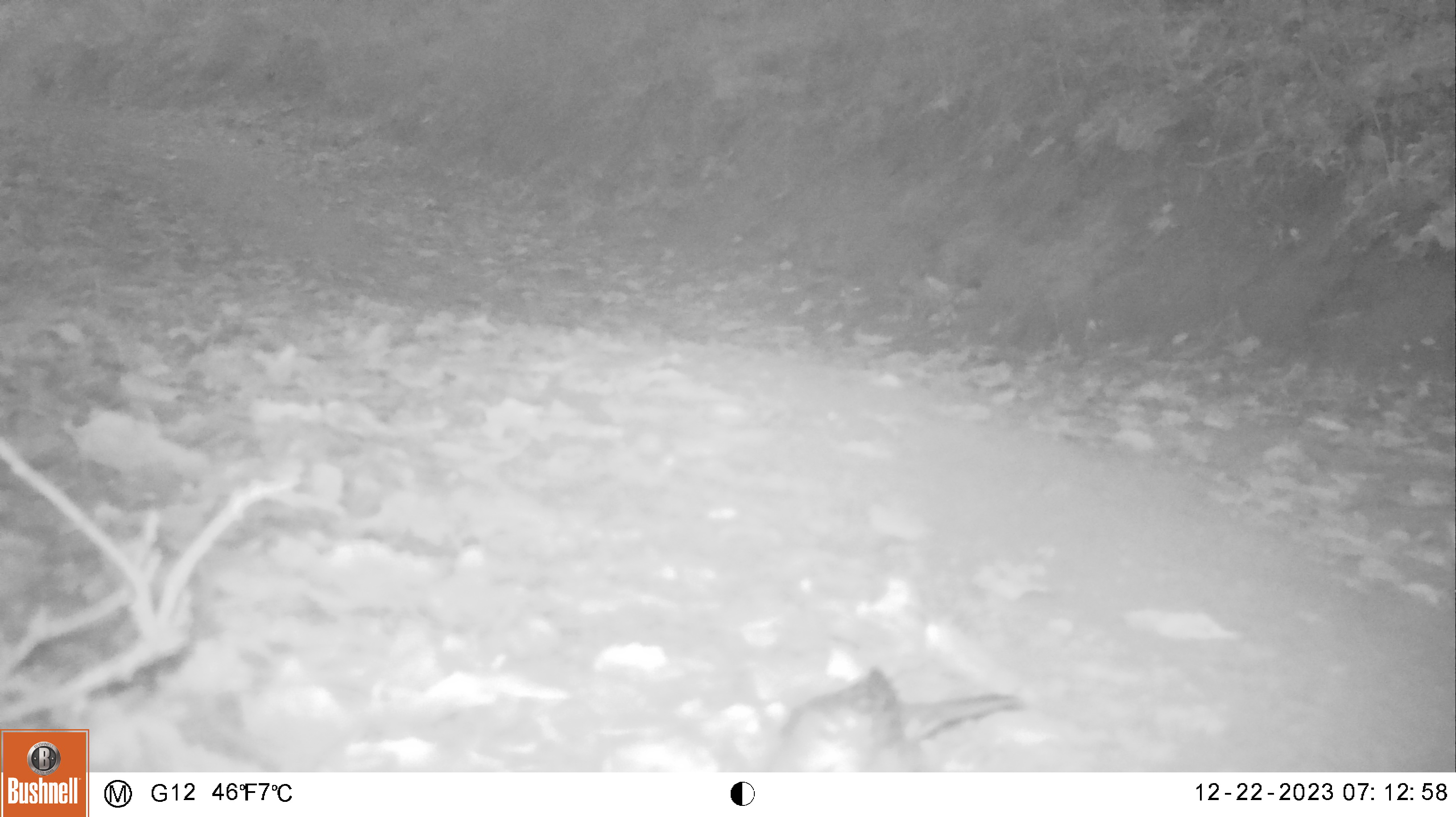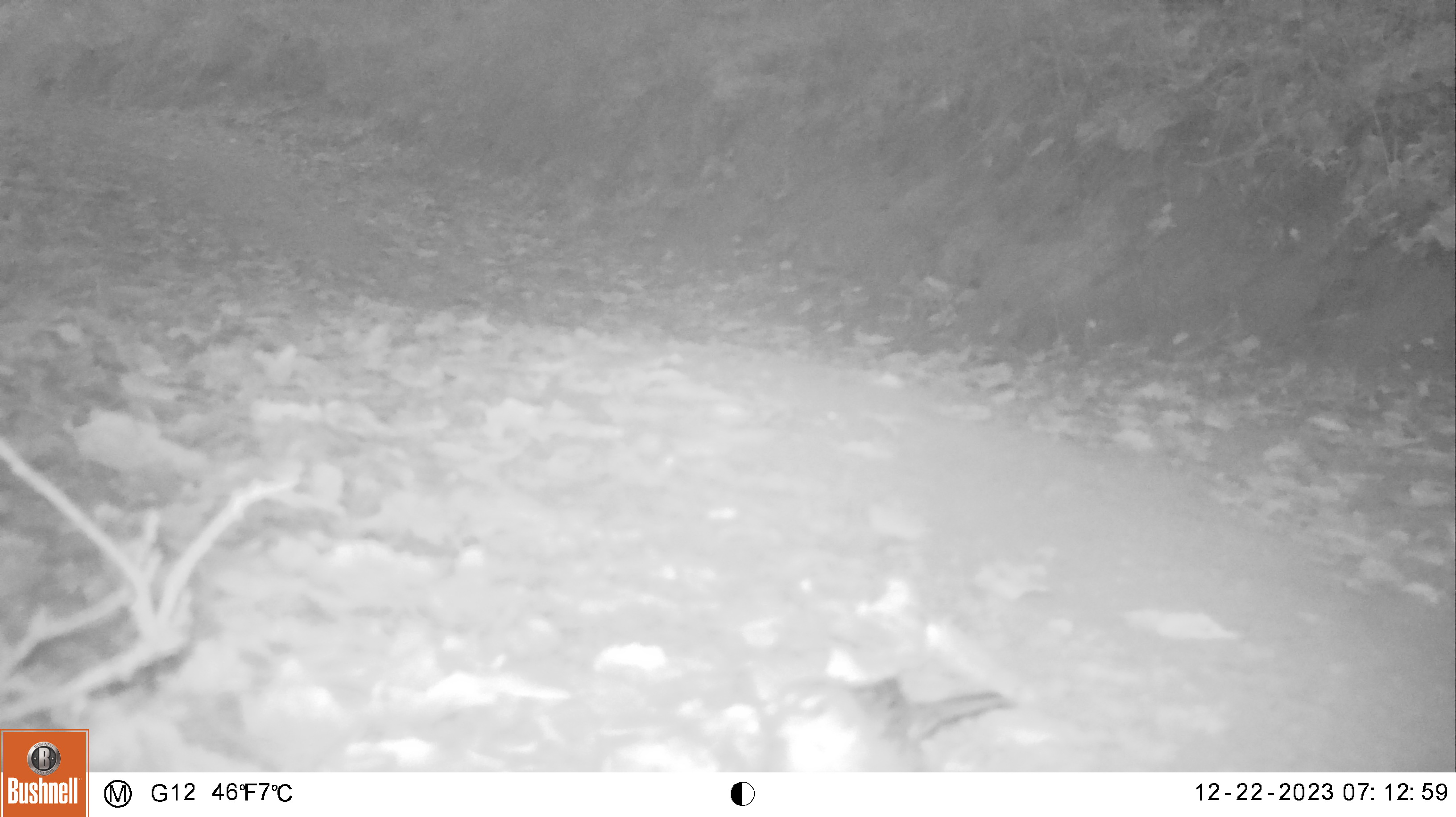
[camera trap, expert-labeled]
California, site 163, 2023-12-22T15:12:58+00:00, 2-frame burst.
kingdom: Animalia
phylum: Chordata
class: Aves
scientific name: Aves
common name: bird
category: unknown bird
Unknown bird (bird) (Aves).